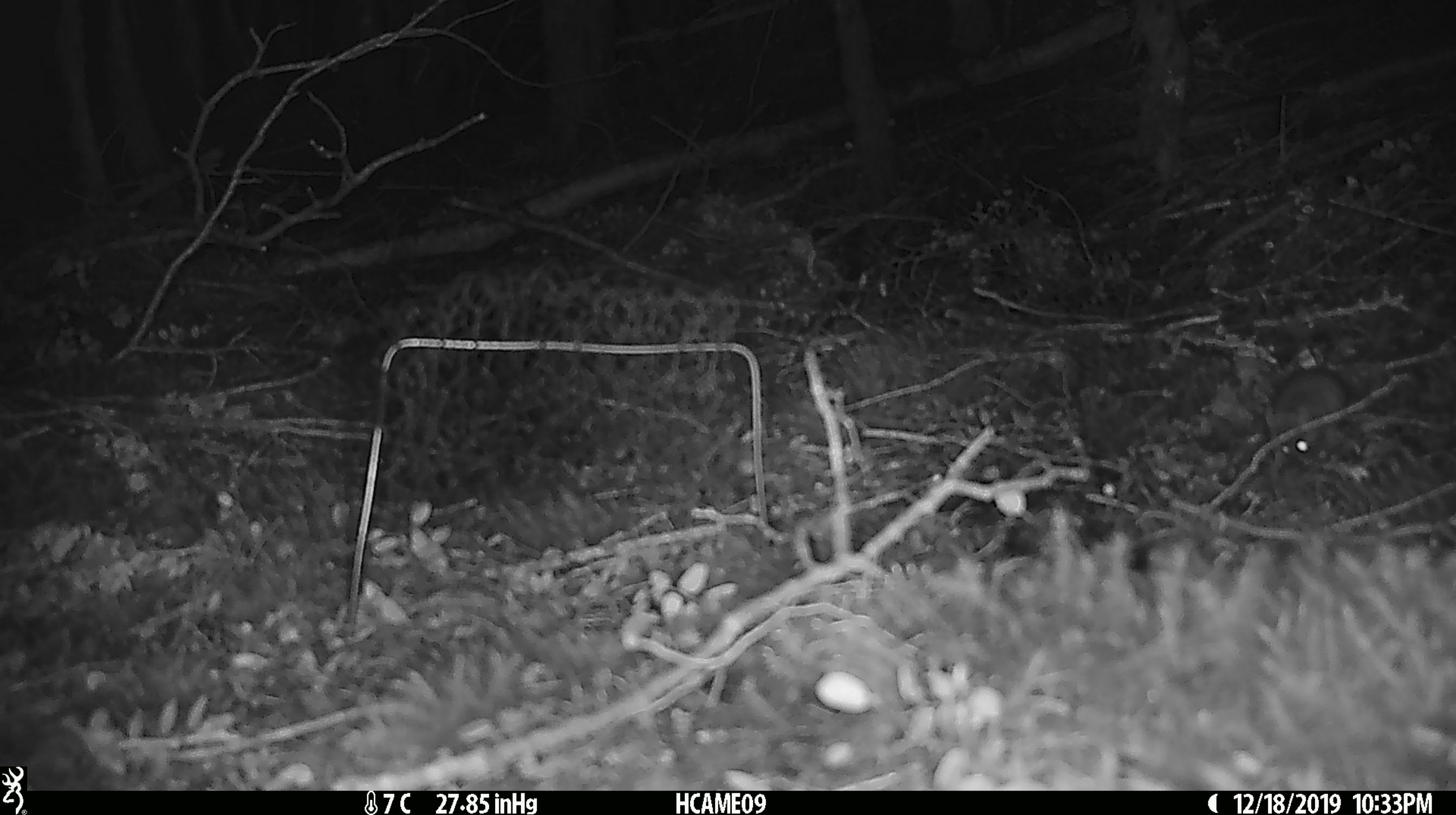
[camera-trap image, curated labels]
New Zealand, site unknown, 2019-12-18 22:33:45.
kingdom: Animalia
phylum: Chordata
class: Mammalia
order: Rodentia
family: Muridae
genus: Mus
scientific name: Mus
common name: mouse